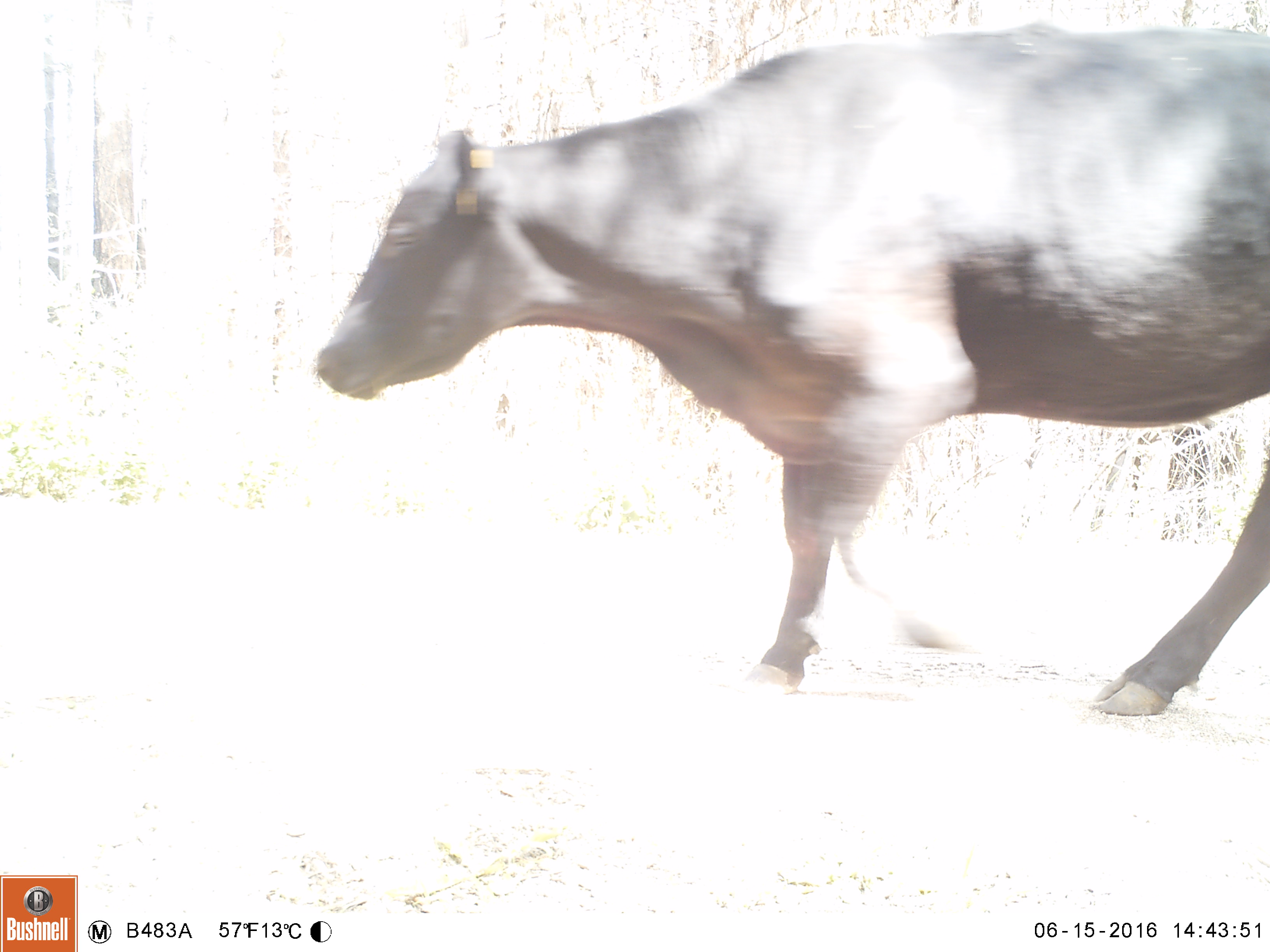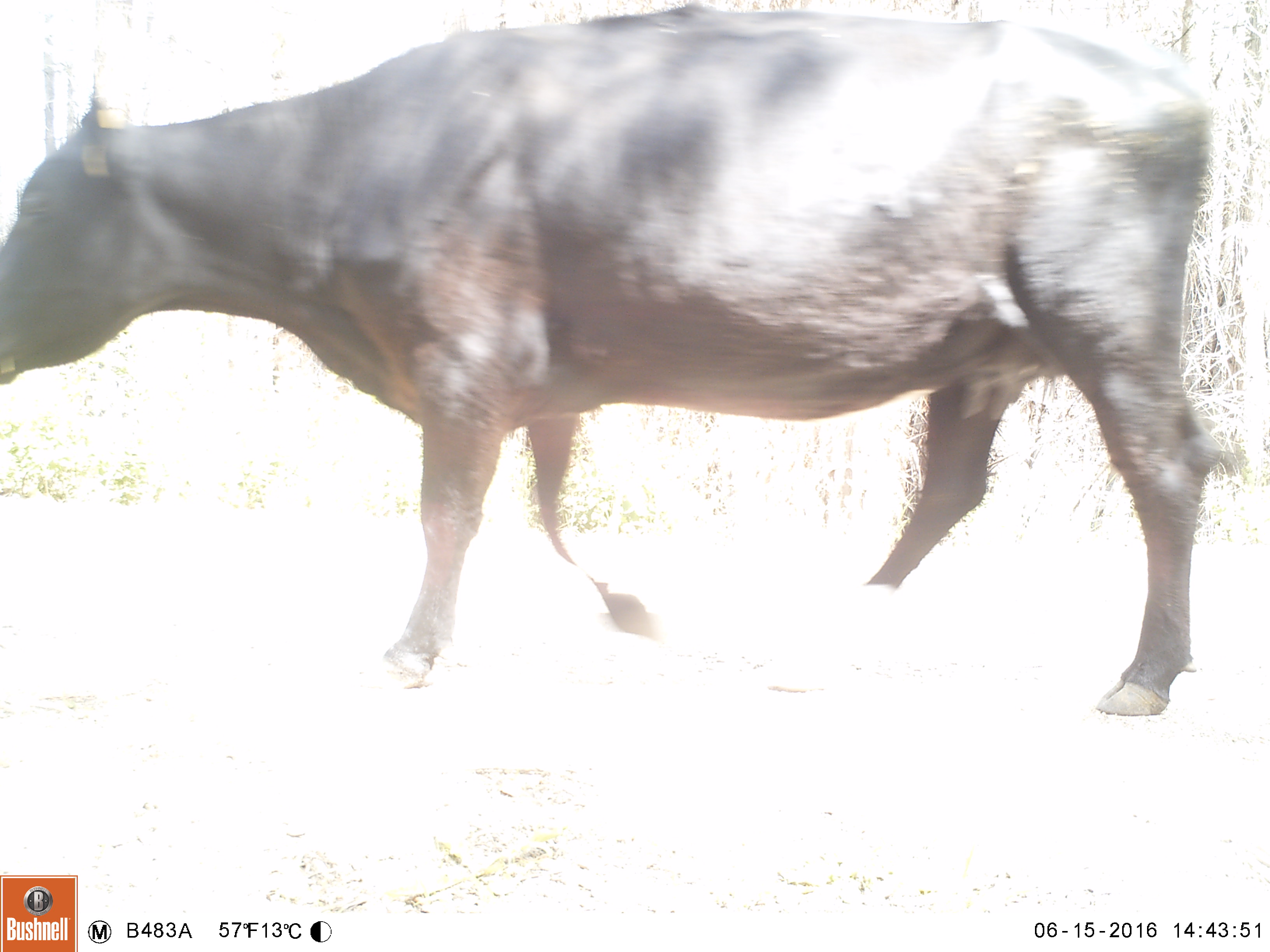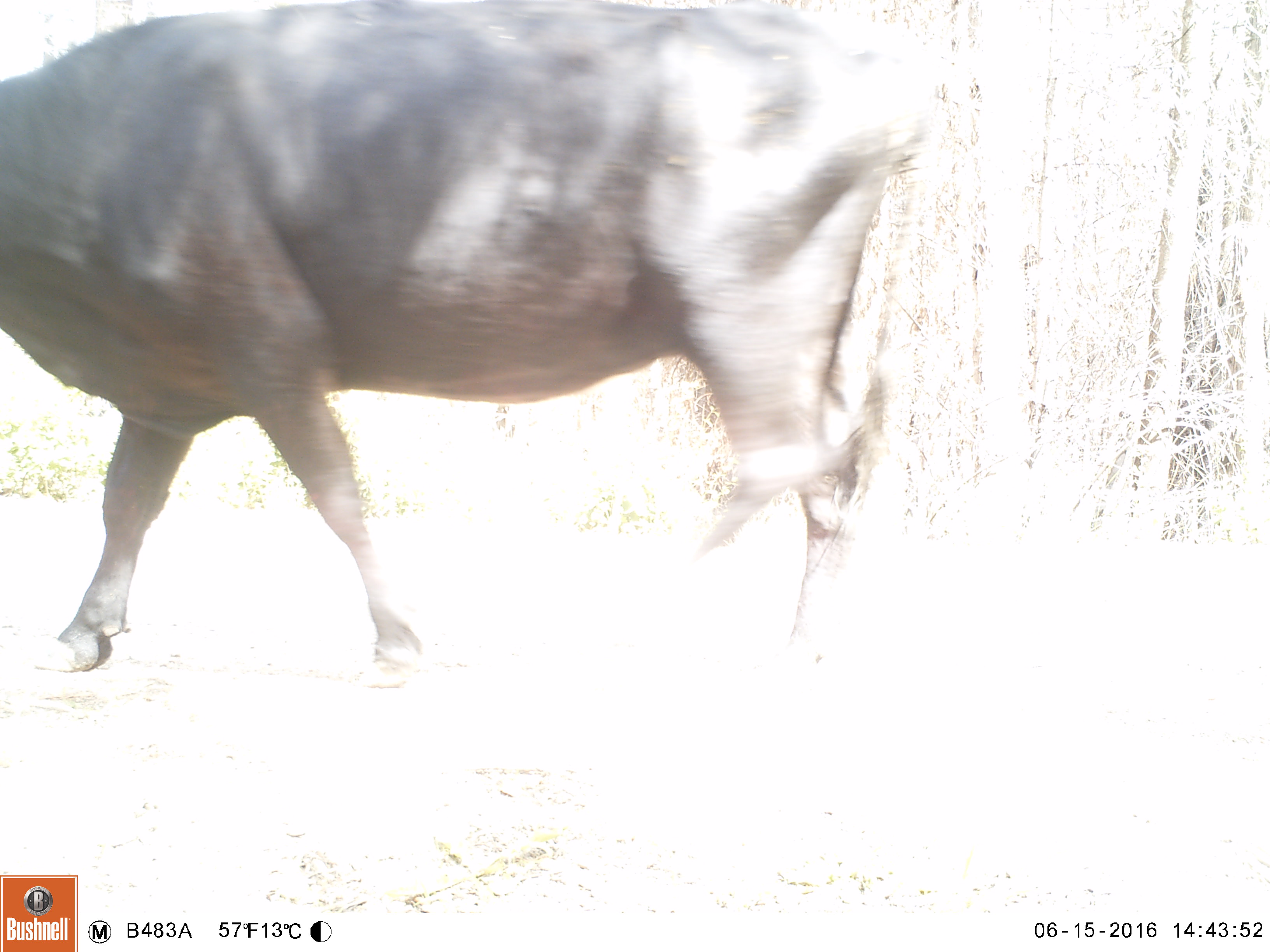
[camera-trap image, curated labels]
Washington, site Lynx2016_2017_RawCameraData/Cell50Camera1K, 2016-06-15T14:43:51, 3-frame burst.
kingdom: Animalia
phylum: Chordata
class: Mammalia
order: Artiodactyla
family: Bovidae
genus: Bos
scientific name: Bos taurus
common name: domestic cattle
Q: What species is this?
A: Domestic cattle (Bos taurus).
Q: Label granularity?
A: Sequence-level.